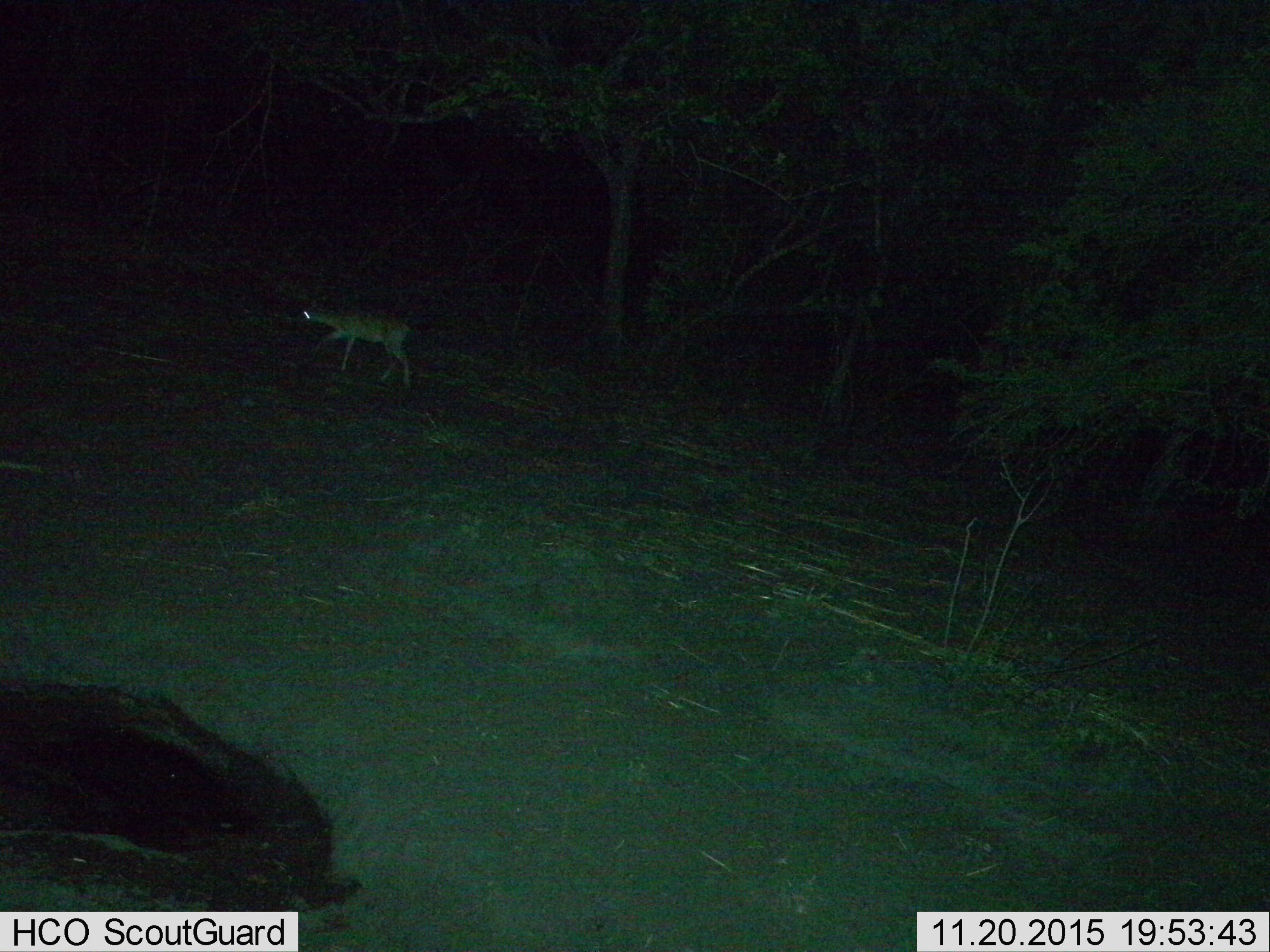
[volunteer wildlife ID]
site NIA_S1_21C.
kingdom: Animalia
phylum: Chordata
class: Mammalia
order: Artiodactyla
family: Bovidae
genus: Aepyceros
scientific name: Aepyceros melampus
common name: impala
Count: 1.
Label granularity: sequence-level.